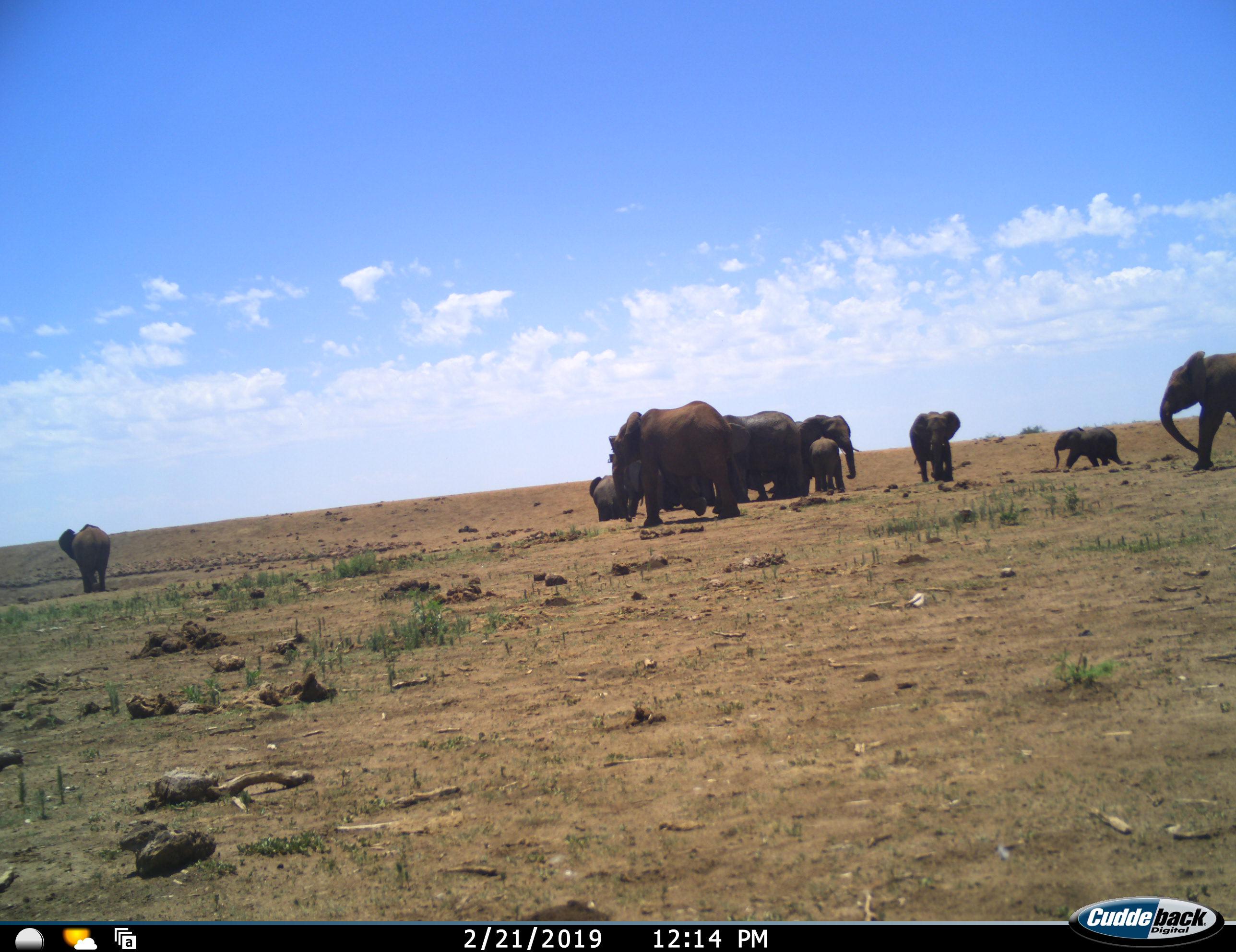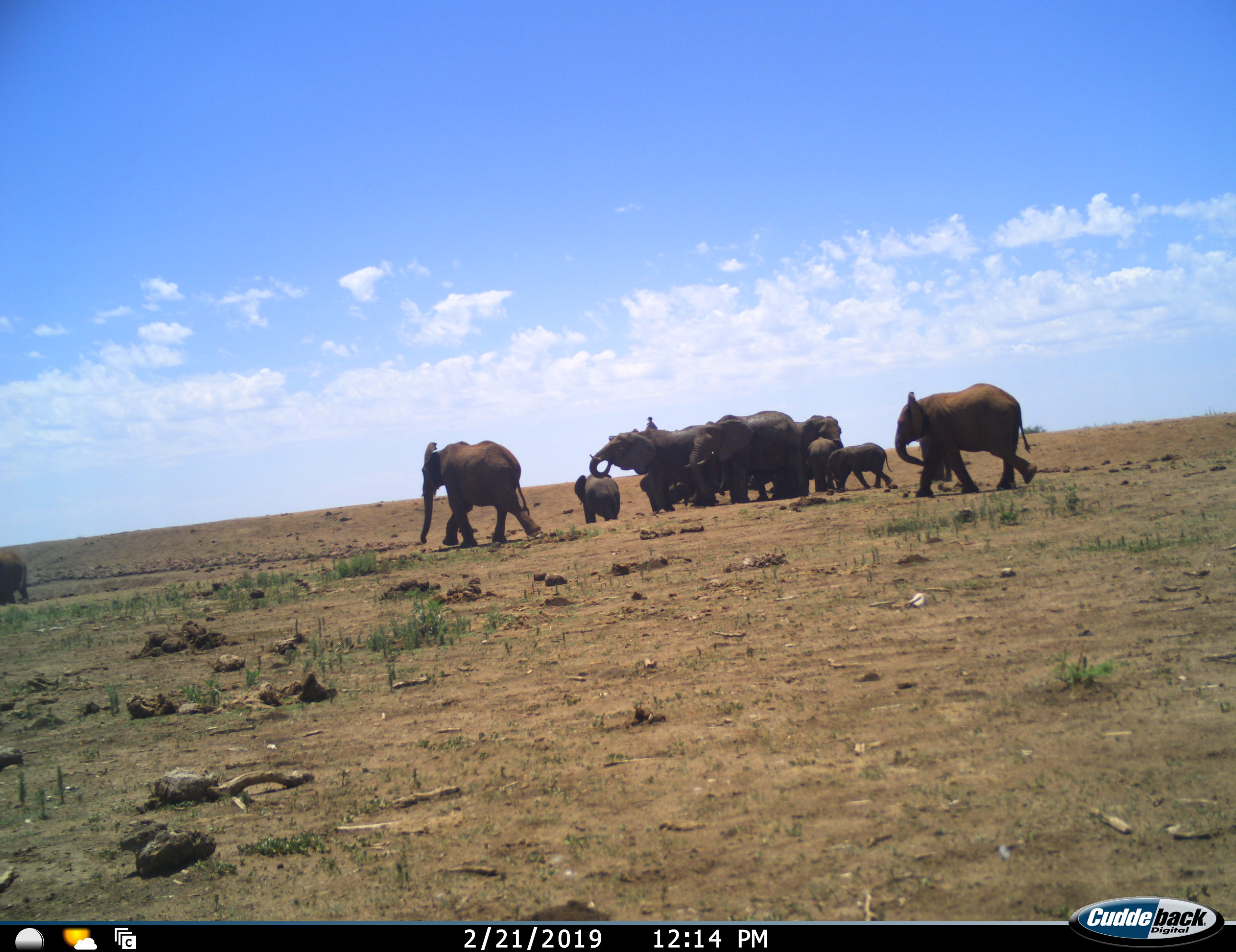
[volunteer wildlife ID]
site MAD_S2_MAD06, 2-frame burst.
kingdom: Animalia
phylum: Chordata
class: Mammalia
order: Proboscidea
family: Elephantidae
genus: Loxodonta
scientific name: Loxodonta africana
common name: african bush elephant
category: elephant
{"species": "elephant (african bush elephant) (Loxodonta africana)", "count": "11-50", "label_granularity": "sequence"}